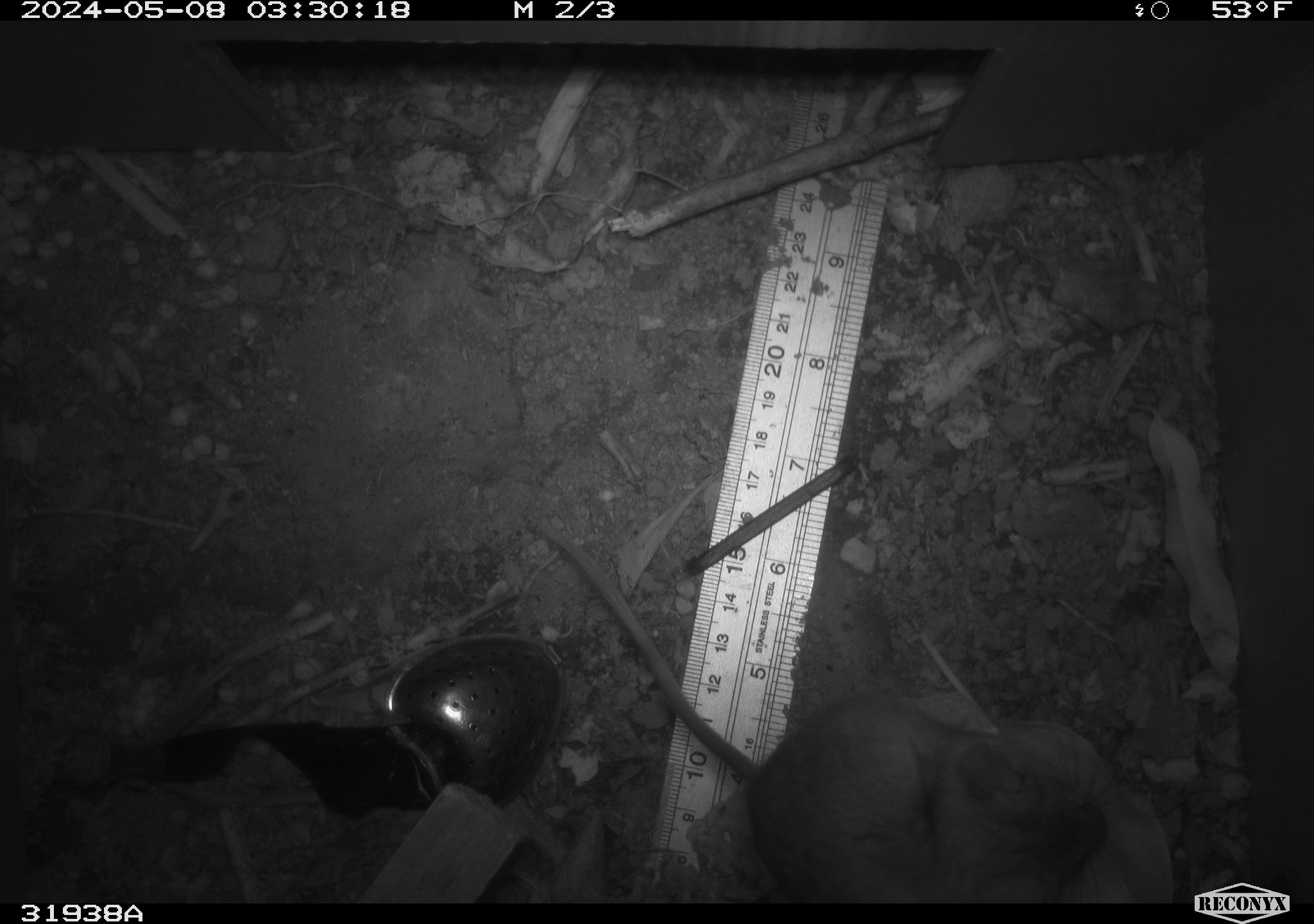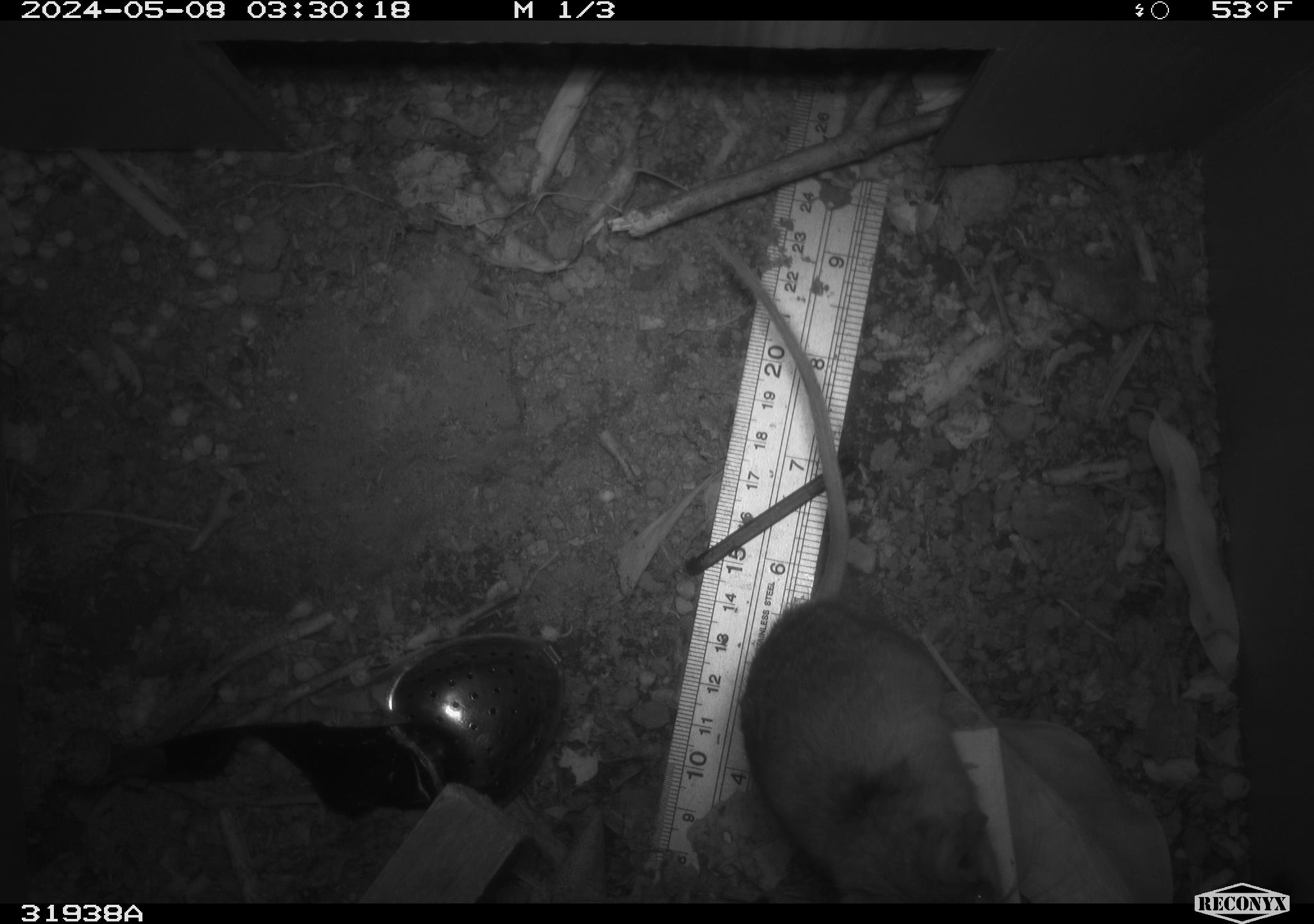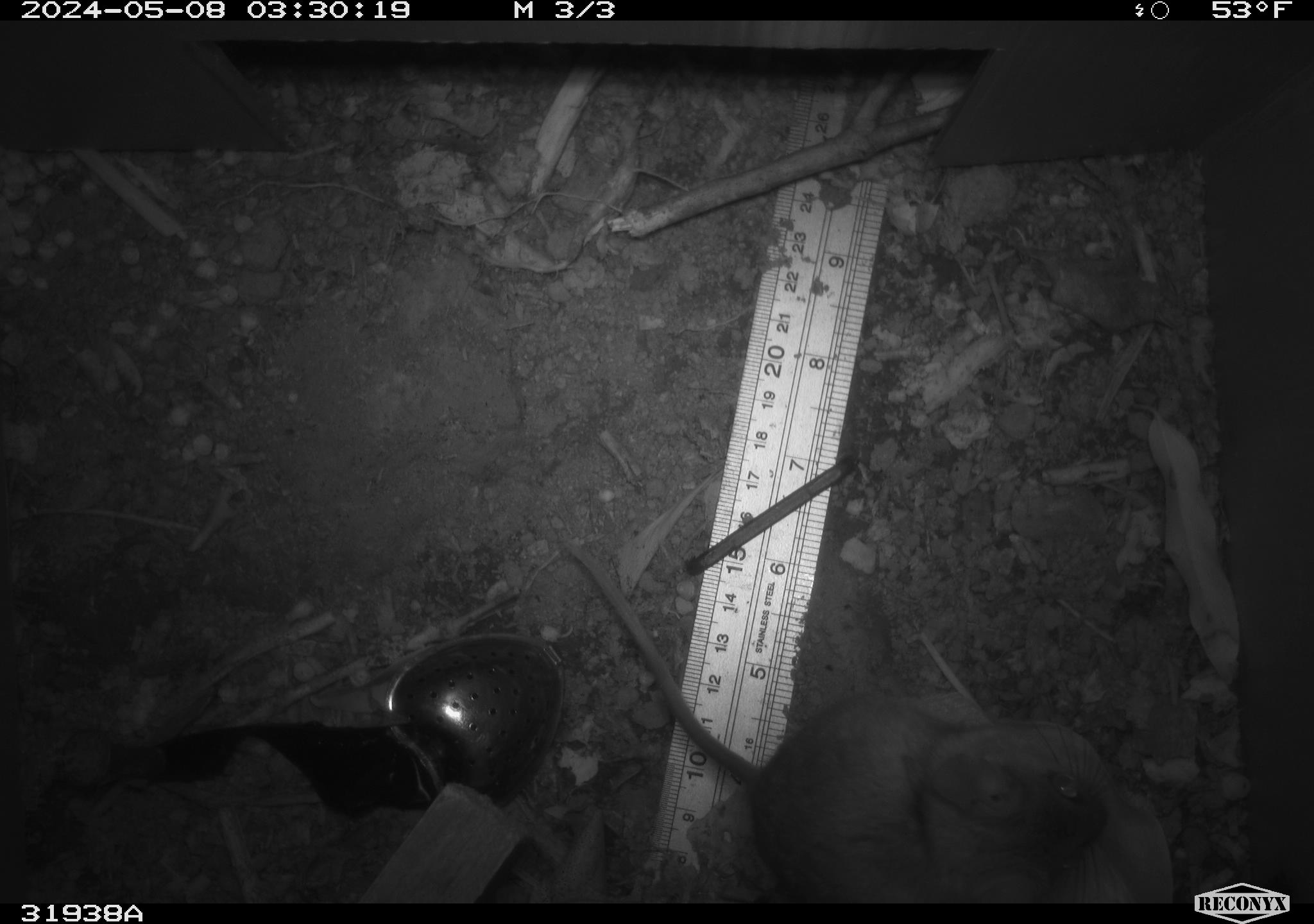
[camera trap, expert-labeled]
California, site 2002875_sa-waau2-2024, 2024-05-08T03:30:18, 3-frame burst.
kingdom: Animalia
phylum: Chordata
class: Mammalia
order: Rodentia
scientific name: Rodentia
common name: mouse species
Mouse species (Rodentia).